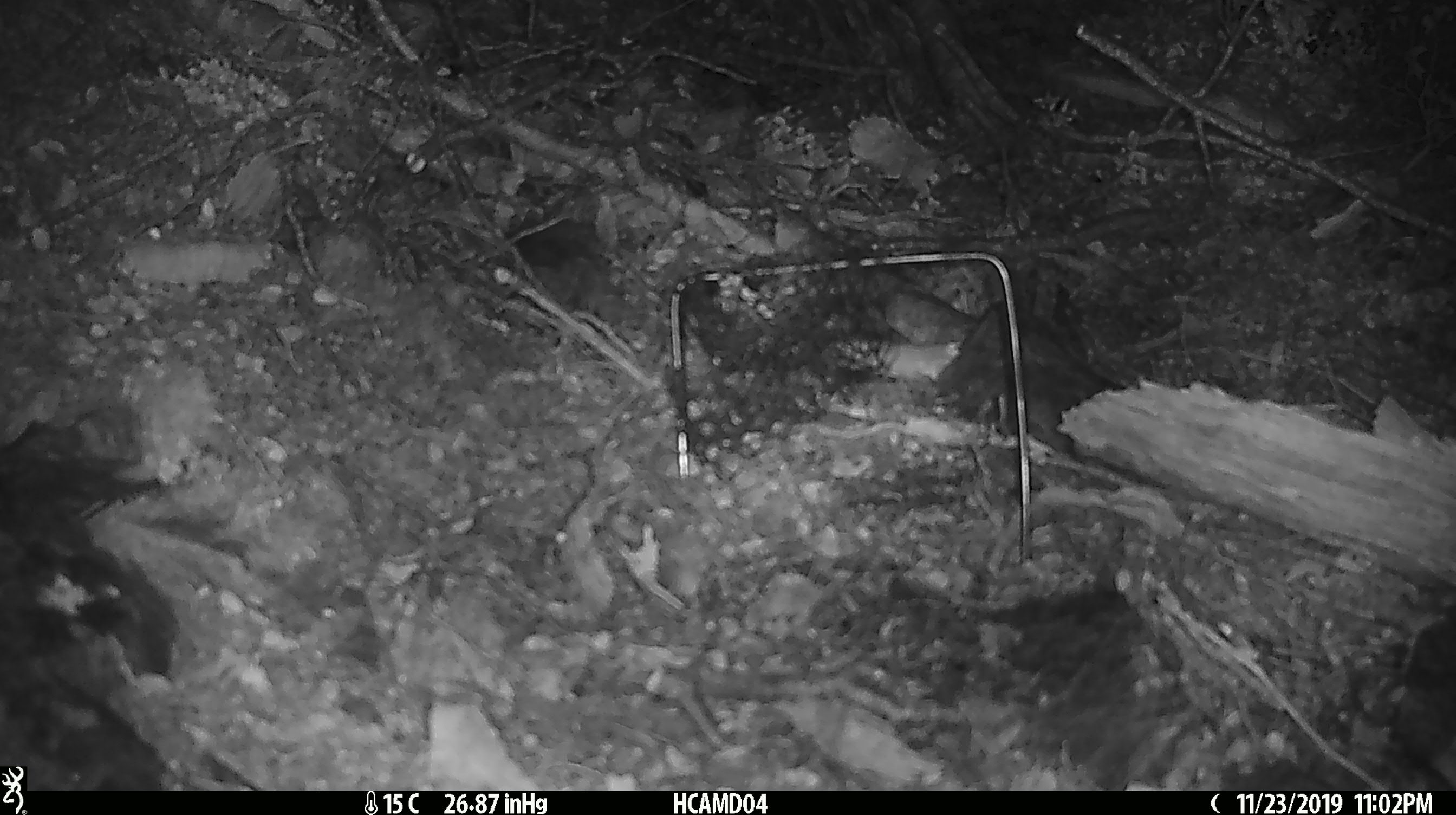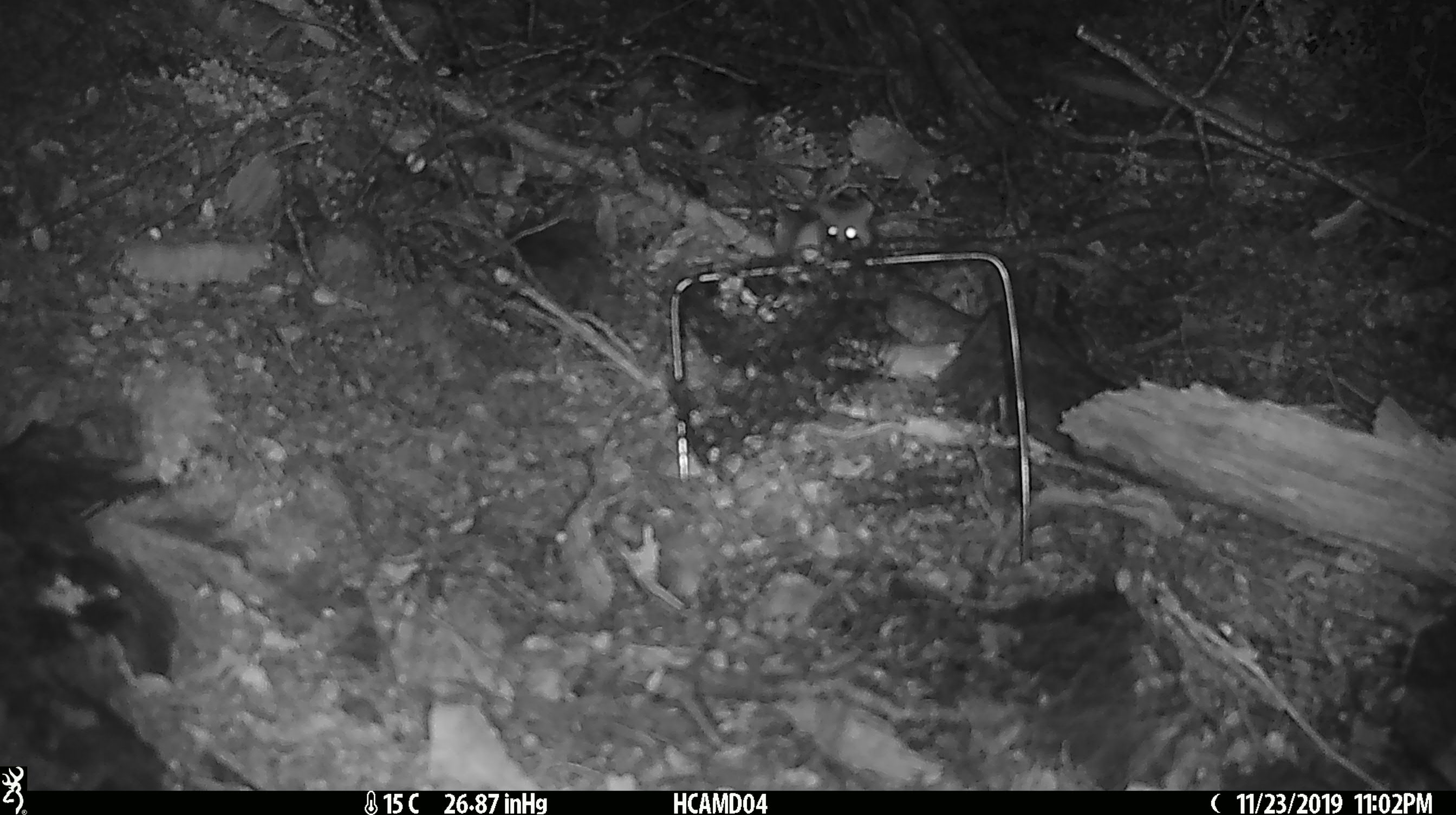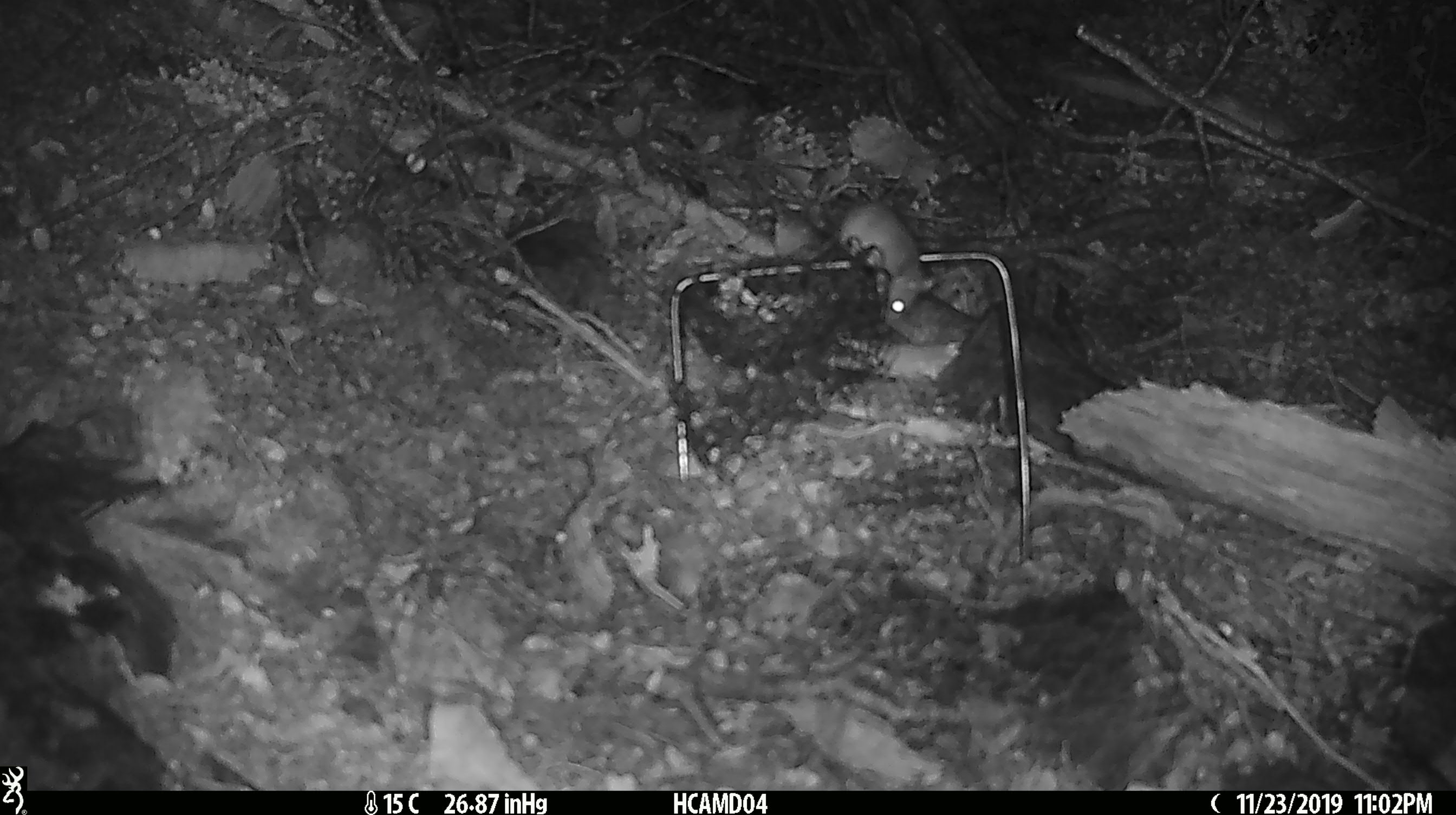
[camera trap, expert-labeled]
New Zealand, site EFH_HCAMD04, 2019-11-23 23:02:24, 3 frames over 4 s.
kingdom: Animalia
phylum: Chordata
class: Mammalia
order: Rodentia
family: Muridae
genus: Mus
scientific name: Mus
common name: mouse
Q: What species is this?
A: Mouse (Mus).